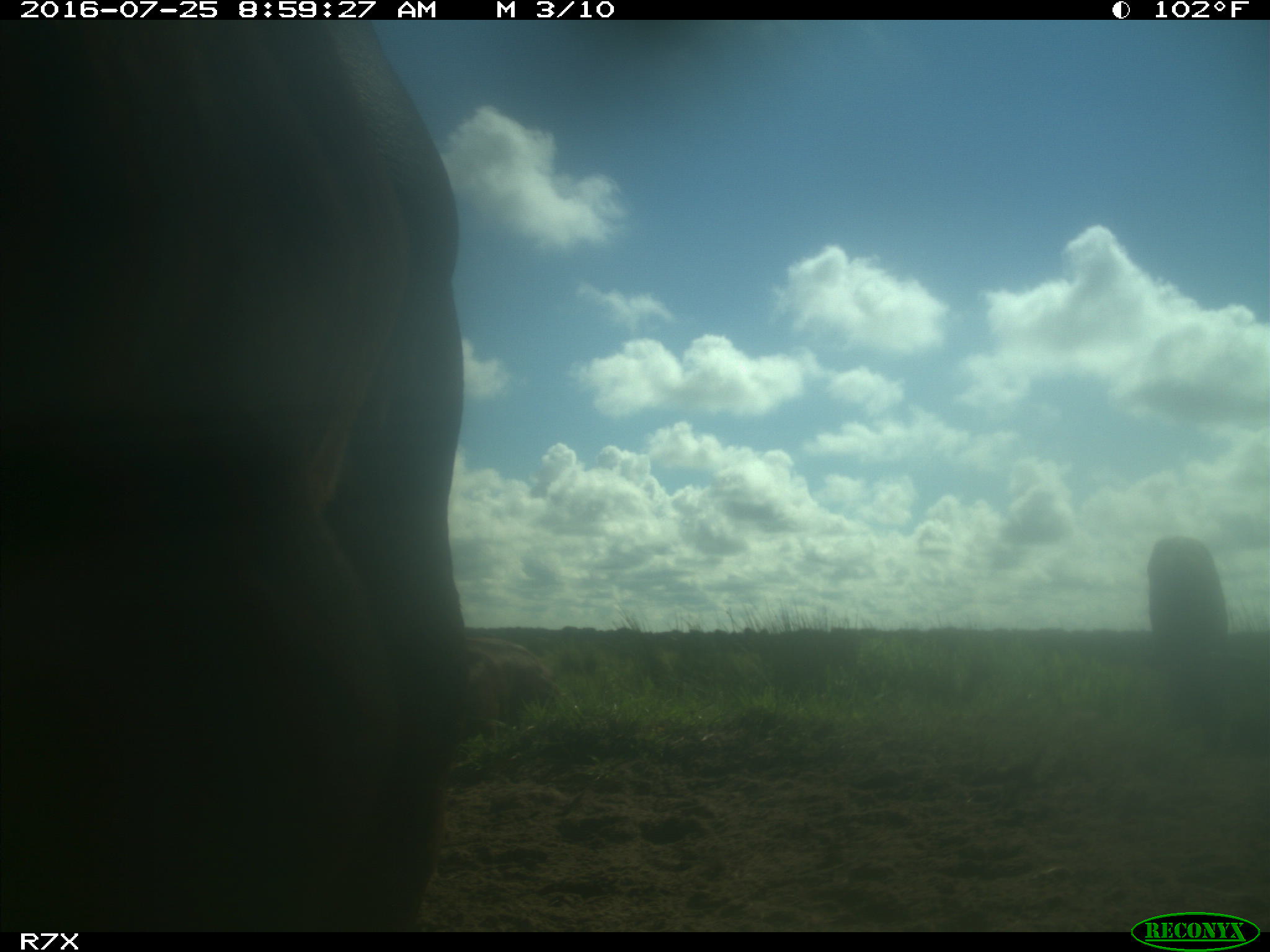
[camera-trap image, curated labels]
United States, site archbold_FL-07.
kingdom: Animalia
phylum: Chordata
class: Mammalia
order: Artiodactyla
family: Bovidae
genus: Bos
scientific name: Bos taurus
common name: domestic cow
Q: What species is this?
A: Bos taurus (domestic cow).